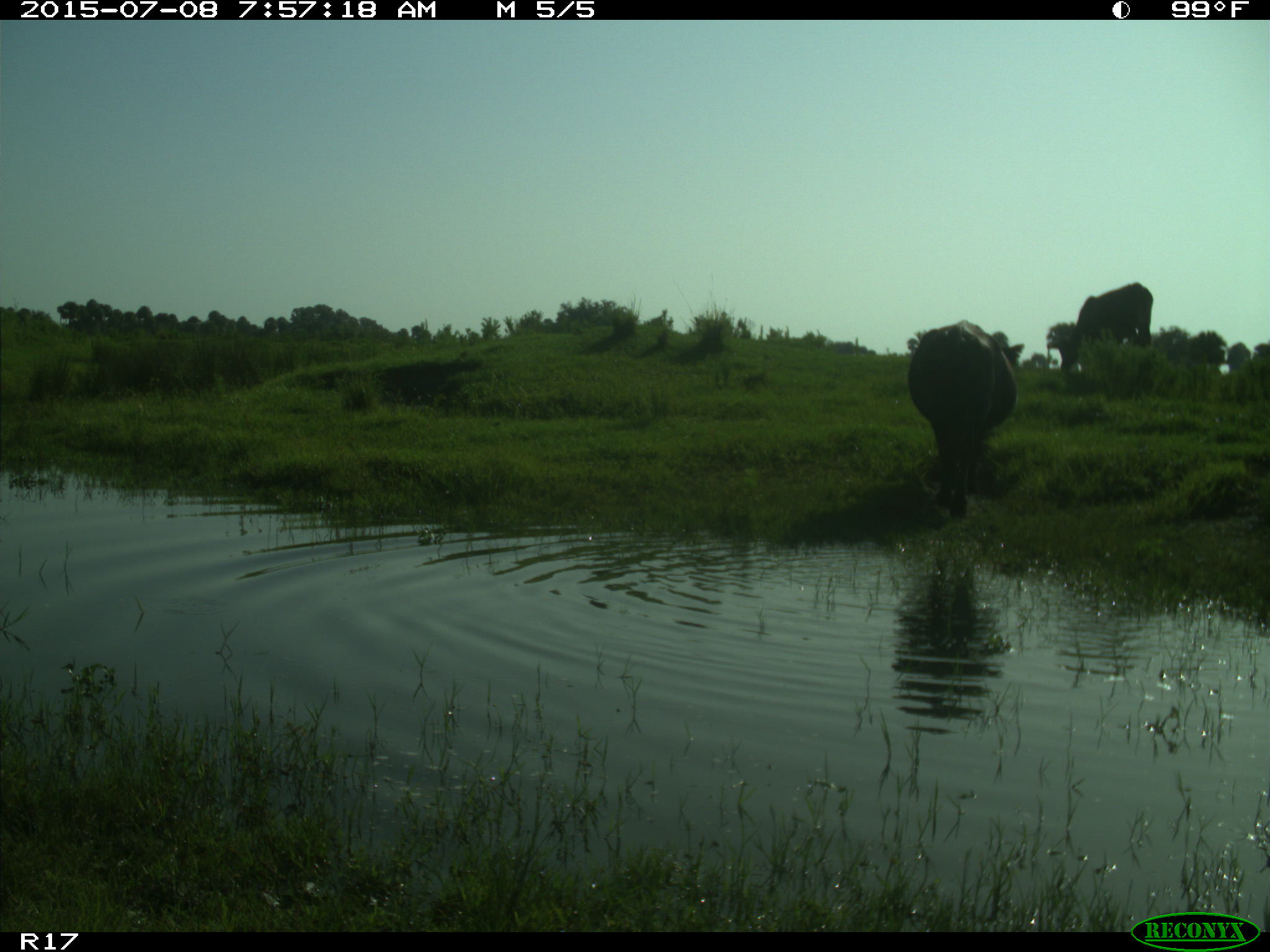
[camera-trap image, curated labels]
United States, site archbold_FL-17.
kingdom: Animalia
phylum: Chordata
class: Mammalia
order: Artiodactyla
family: Bovidae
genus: Bos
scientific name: Bos taurus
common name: domestic cow